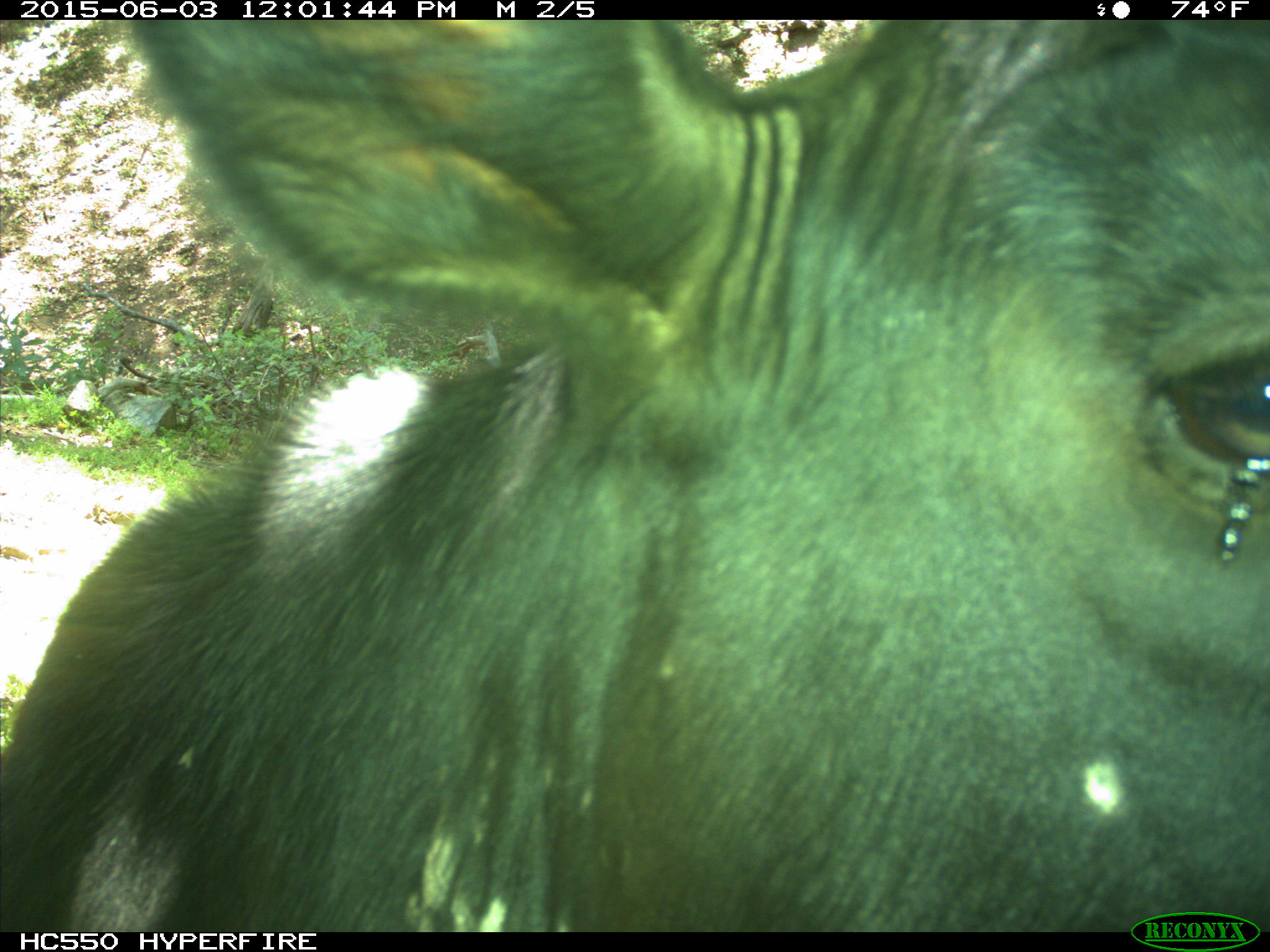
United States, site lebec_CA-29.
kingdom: Animalia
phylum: Chordata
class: Mammalia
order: Artiodactyla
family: Bovidae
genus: Bos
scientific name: Bos taurus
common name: domestic cow